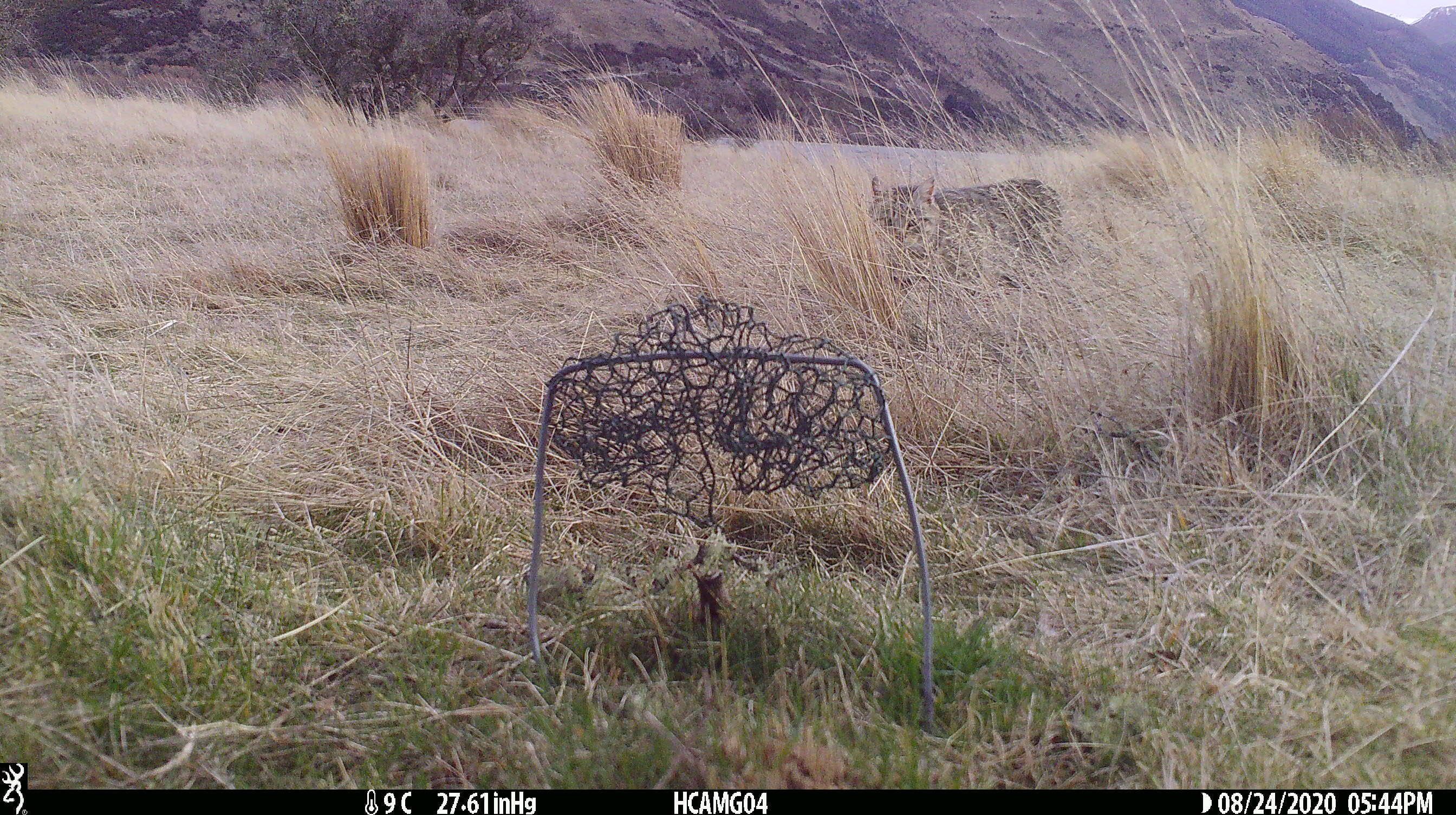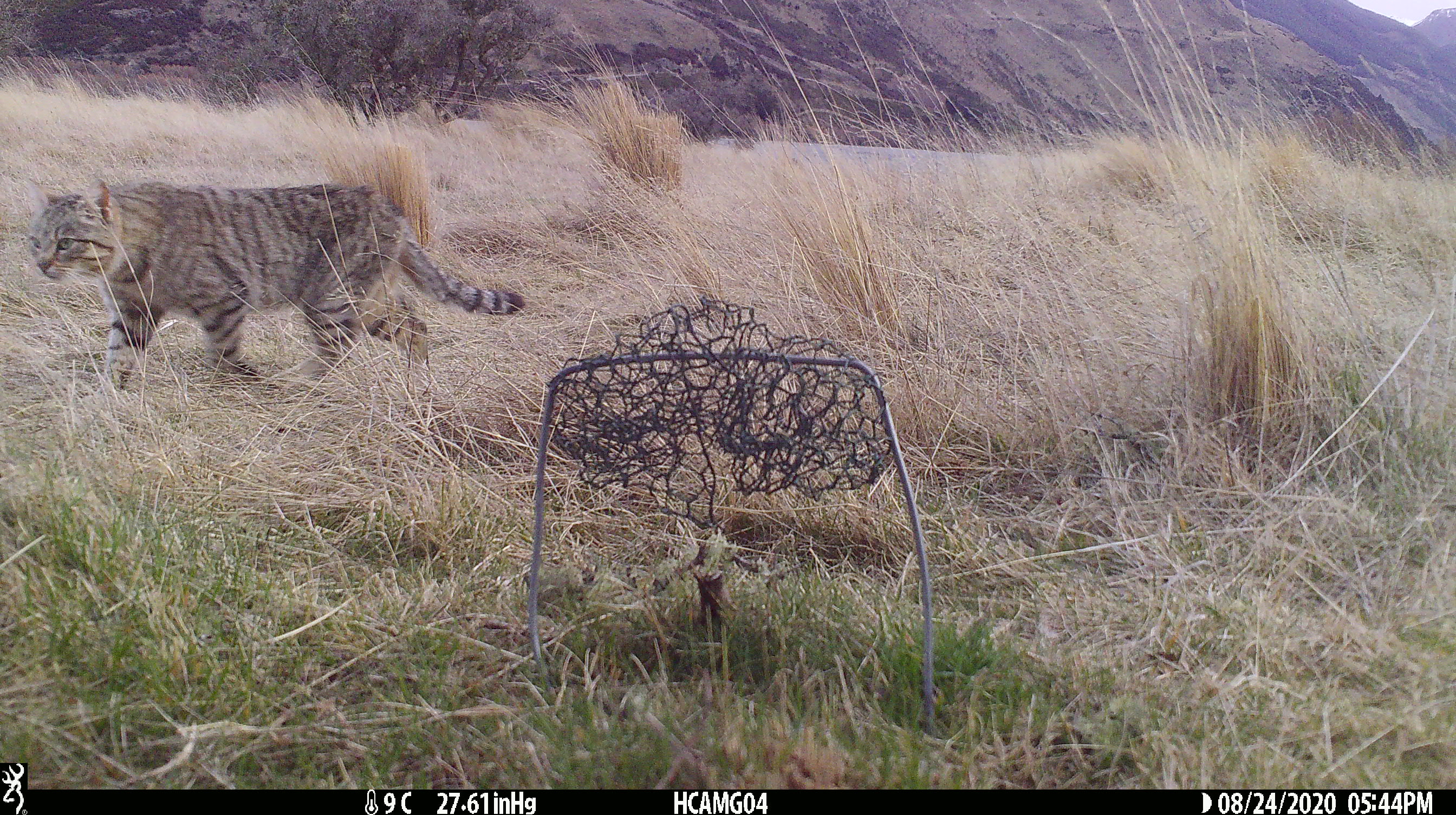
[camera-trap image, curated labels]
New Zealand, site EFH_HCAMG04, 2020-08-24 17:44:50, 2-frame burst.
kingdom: Animalia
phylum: Chordata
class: Mammalia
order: Carnivora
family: Felidae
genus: Felis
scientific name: Felis catus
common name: domestic cat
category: cat